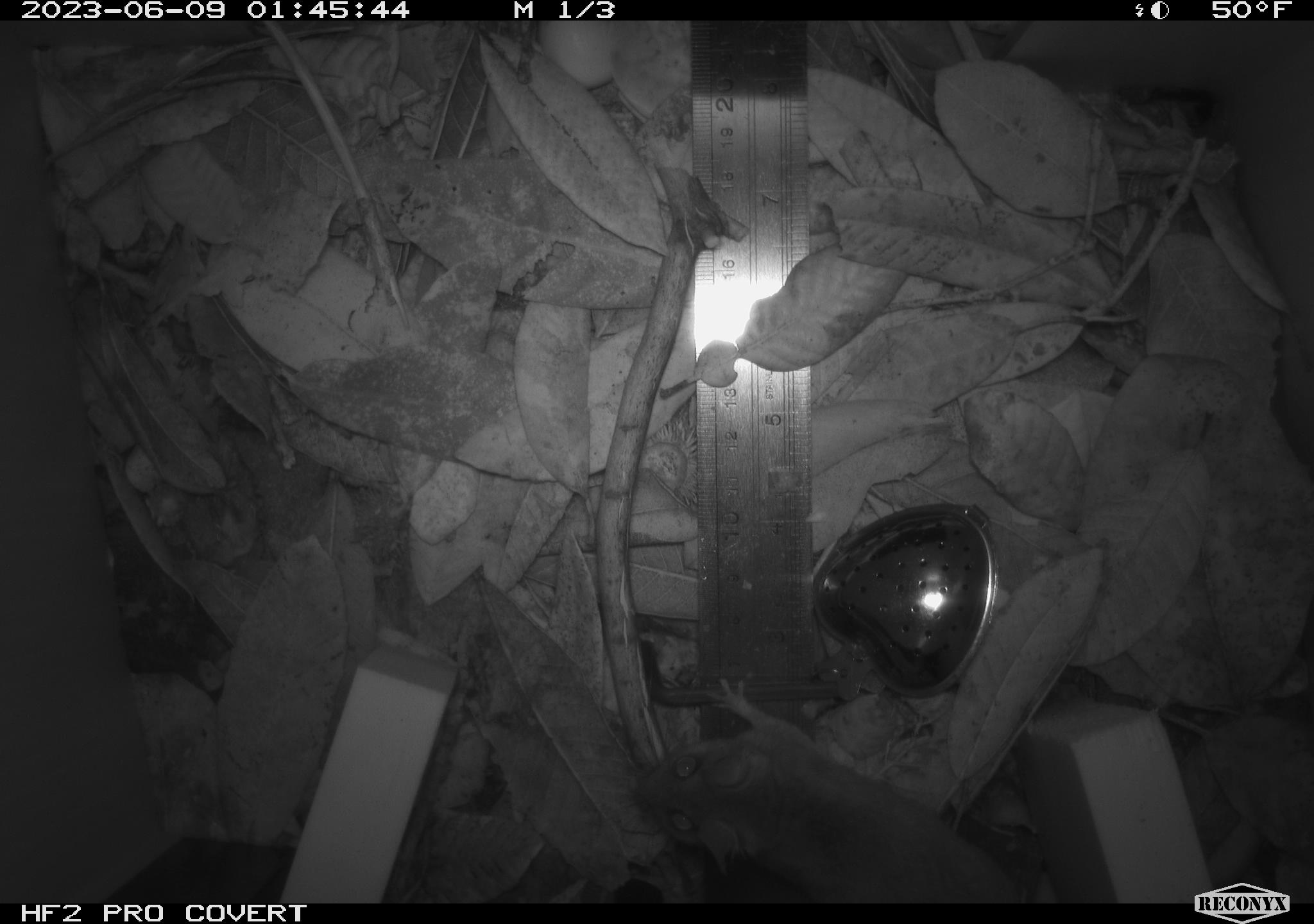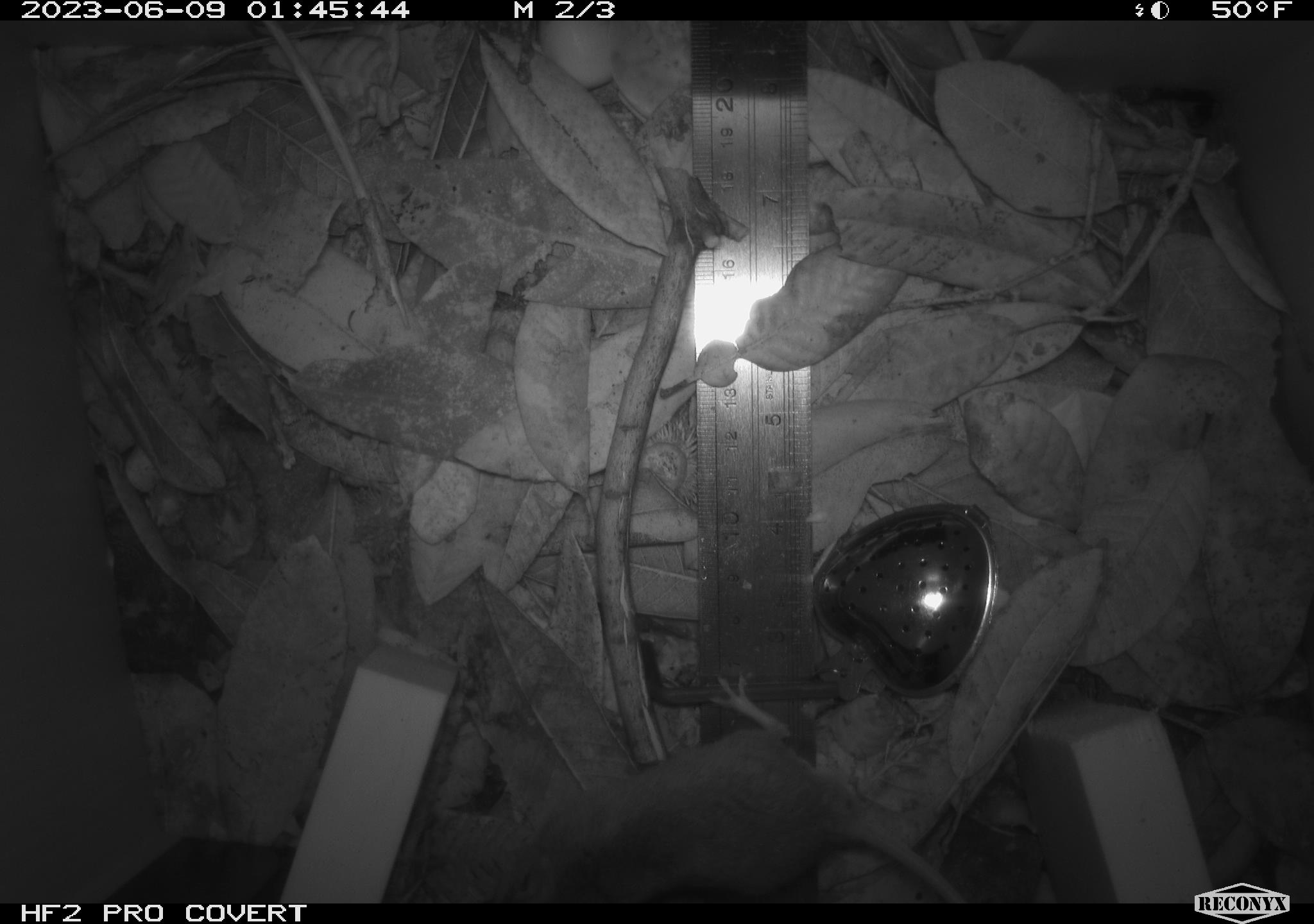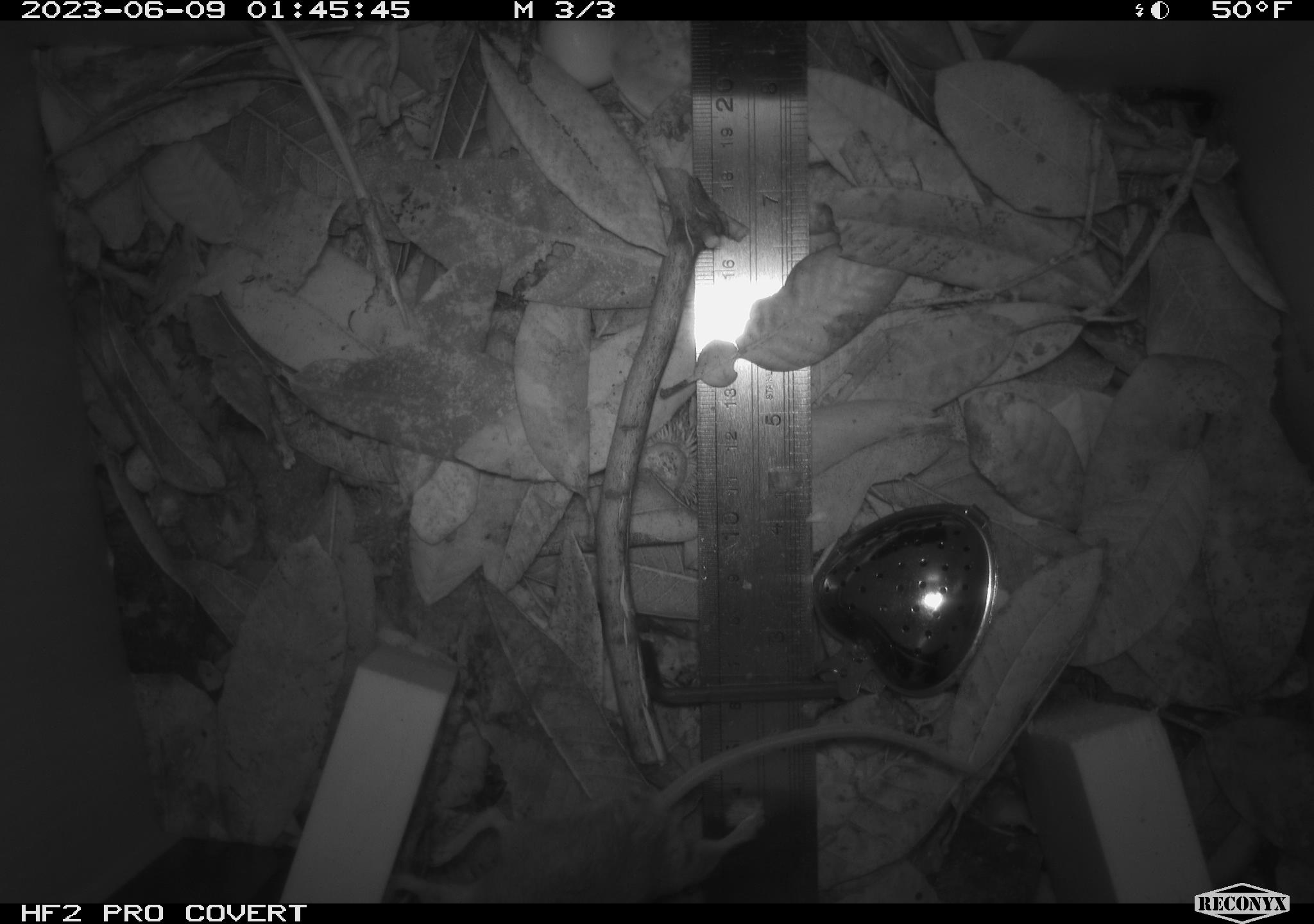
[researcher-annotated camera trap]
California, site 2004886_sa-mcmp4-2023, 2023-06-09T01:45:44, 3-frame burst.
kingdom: Animalia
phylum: Chordata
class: Mammalia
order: Rodentia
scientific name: Rodentia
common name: mouse species